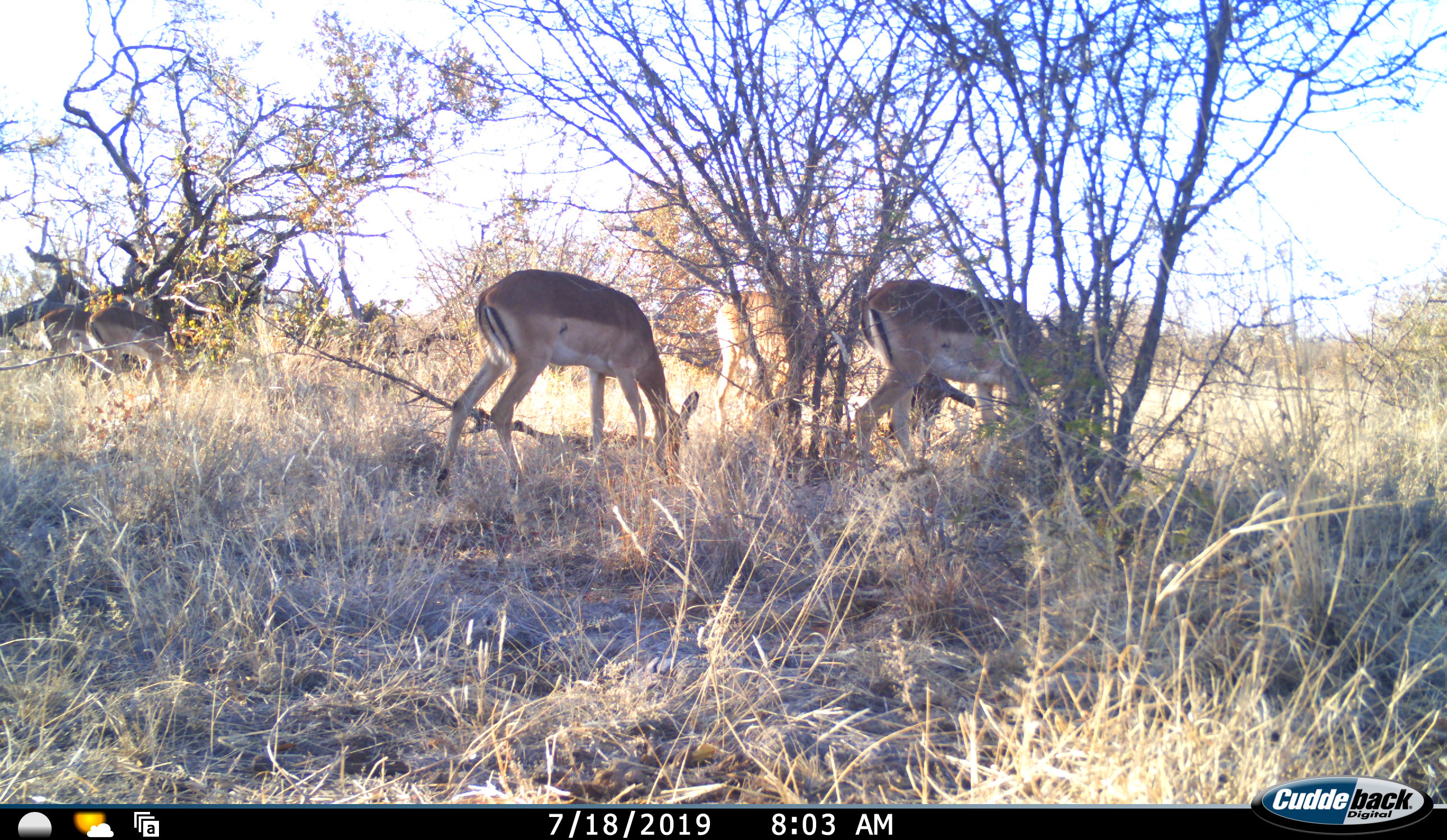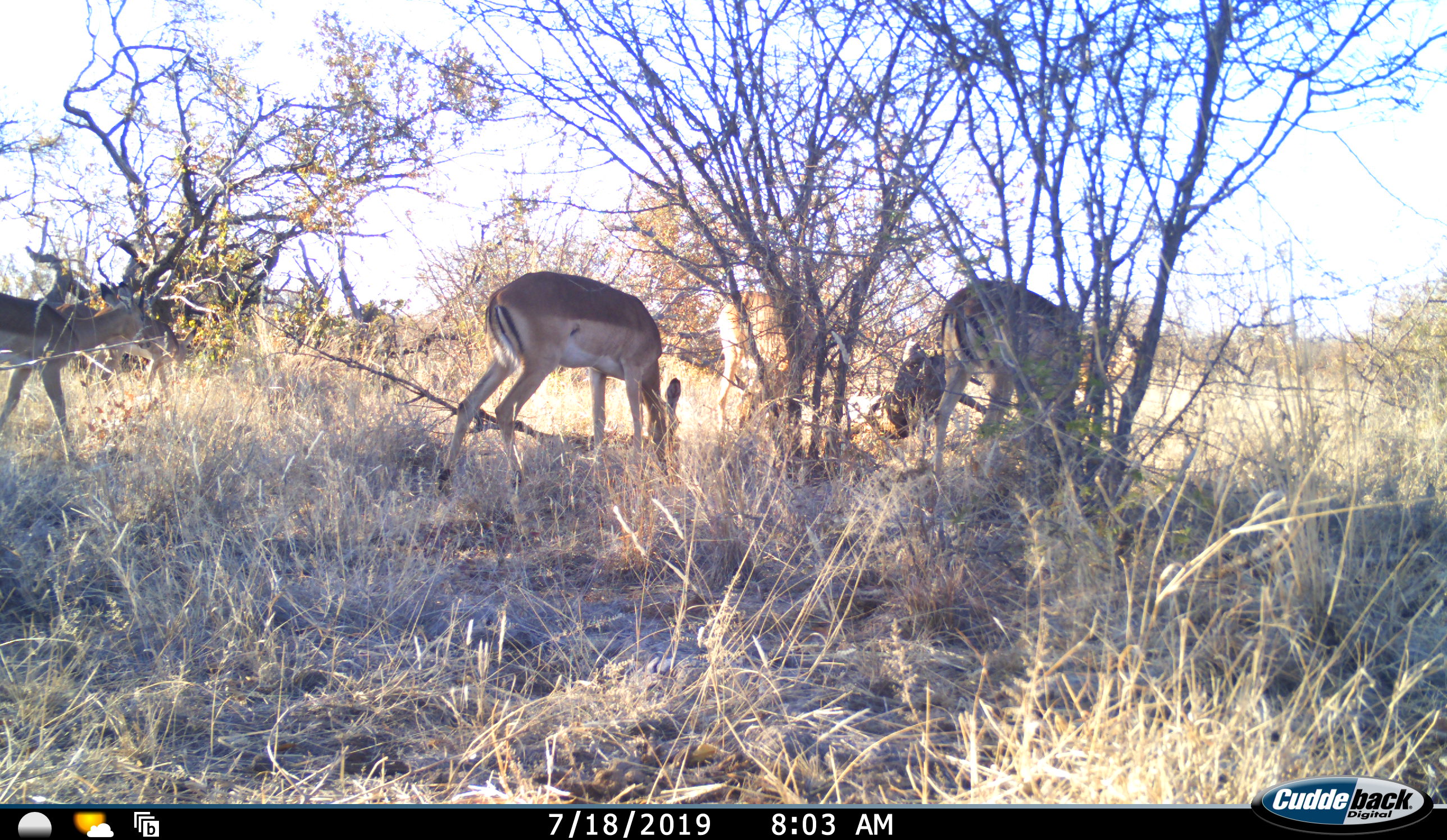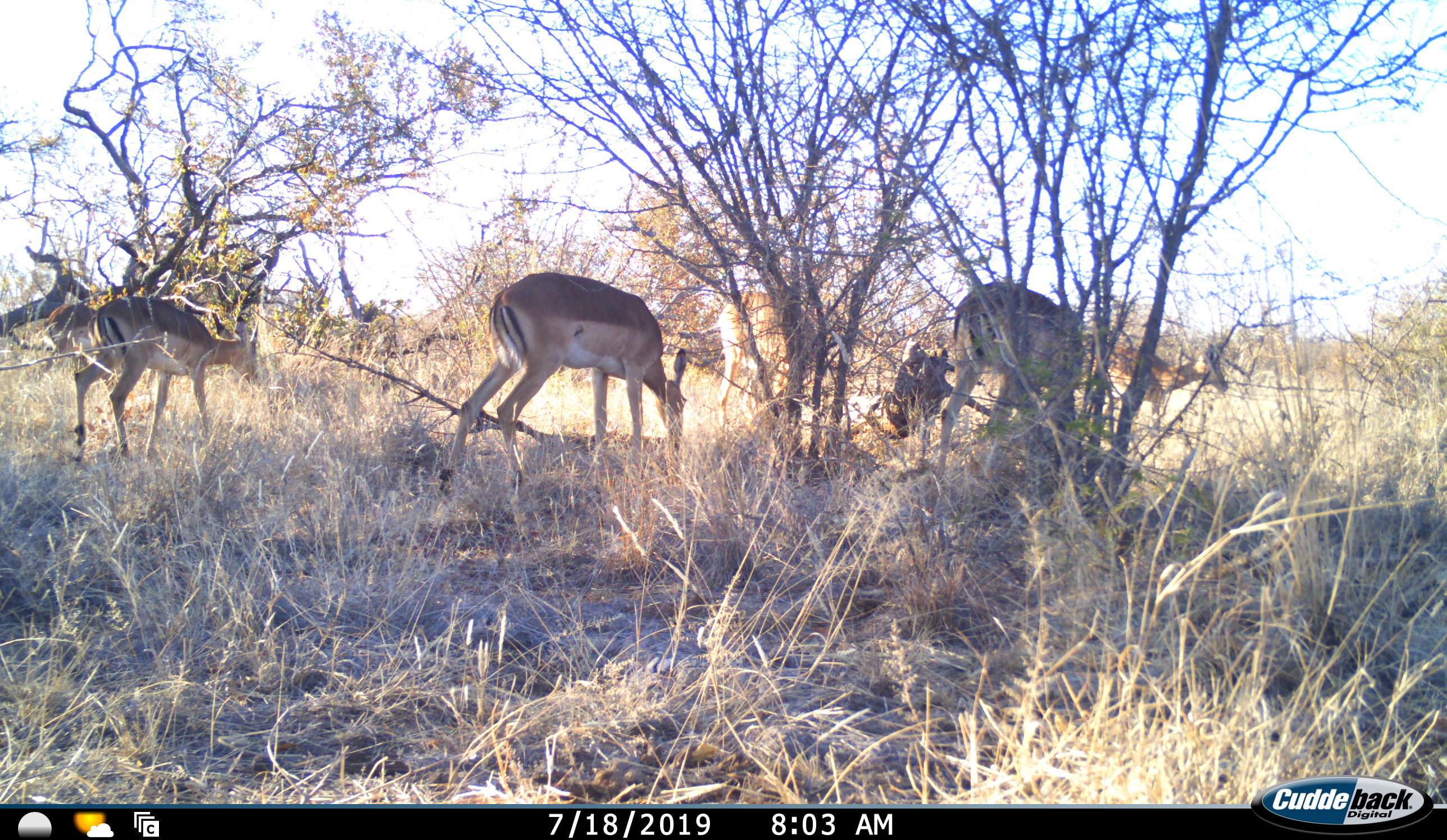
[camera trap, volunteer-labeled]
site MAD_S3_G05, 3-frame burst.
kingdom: Animalia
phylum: Chordata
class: Mammalia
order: Artiodactyla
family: Bovidae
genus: Aepyceros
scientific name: Aepyceros melampus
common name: impala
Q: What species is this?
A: Impala (Aepyceros melampus).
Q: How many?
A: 5.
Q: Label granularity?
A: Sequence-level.